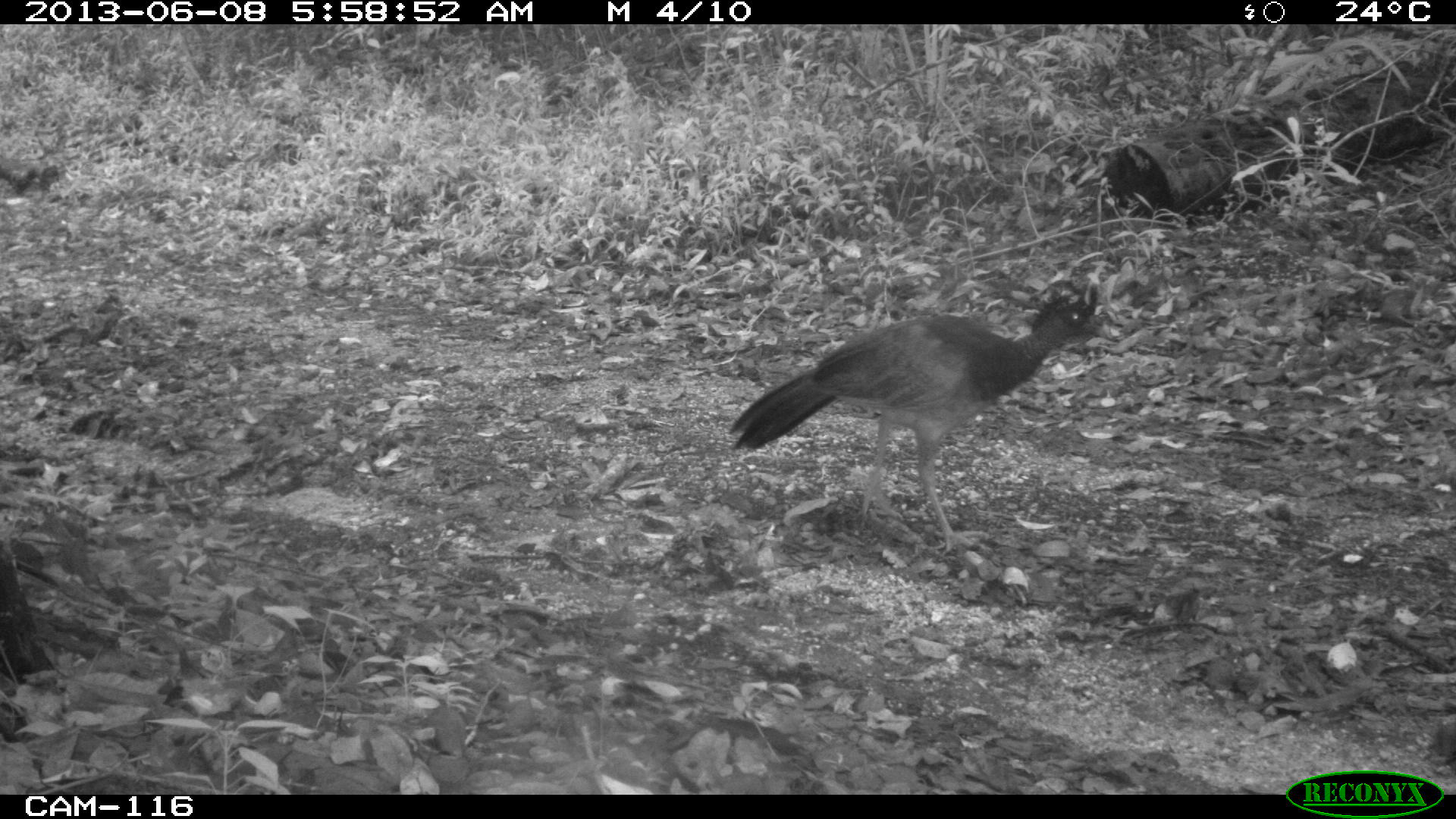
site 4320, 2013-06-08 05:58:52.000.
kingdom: Animalia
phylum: Chordata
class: Aves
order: Galliformes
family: Cracidae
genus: Crax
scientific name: Crax rubra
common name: great curassow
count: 1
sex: female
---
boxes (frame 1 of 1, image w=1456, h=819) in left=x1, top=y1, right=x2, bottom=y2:
crax rubra: left=727, top=279, right=1114, bottom=554